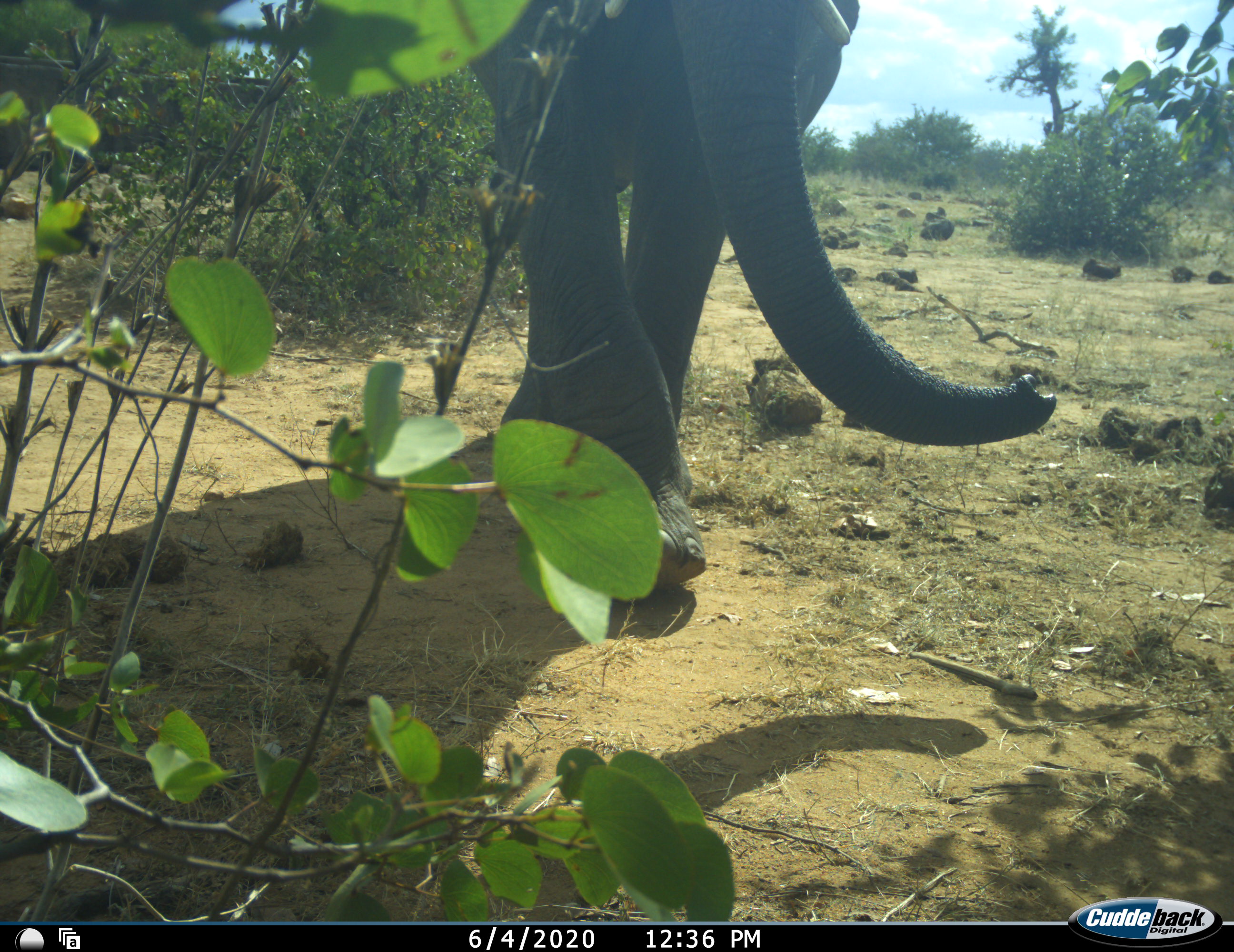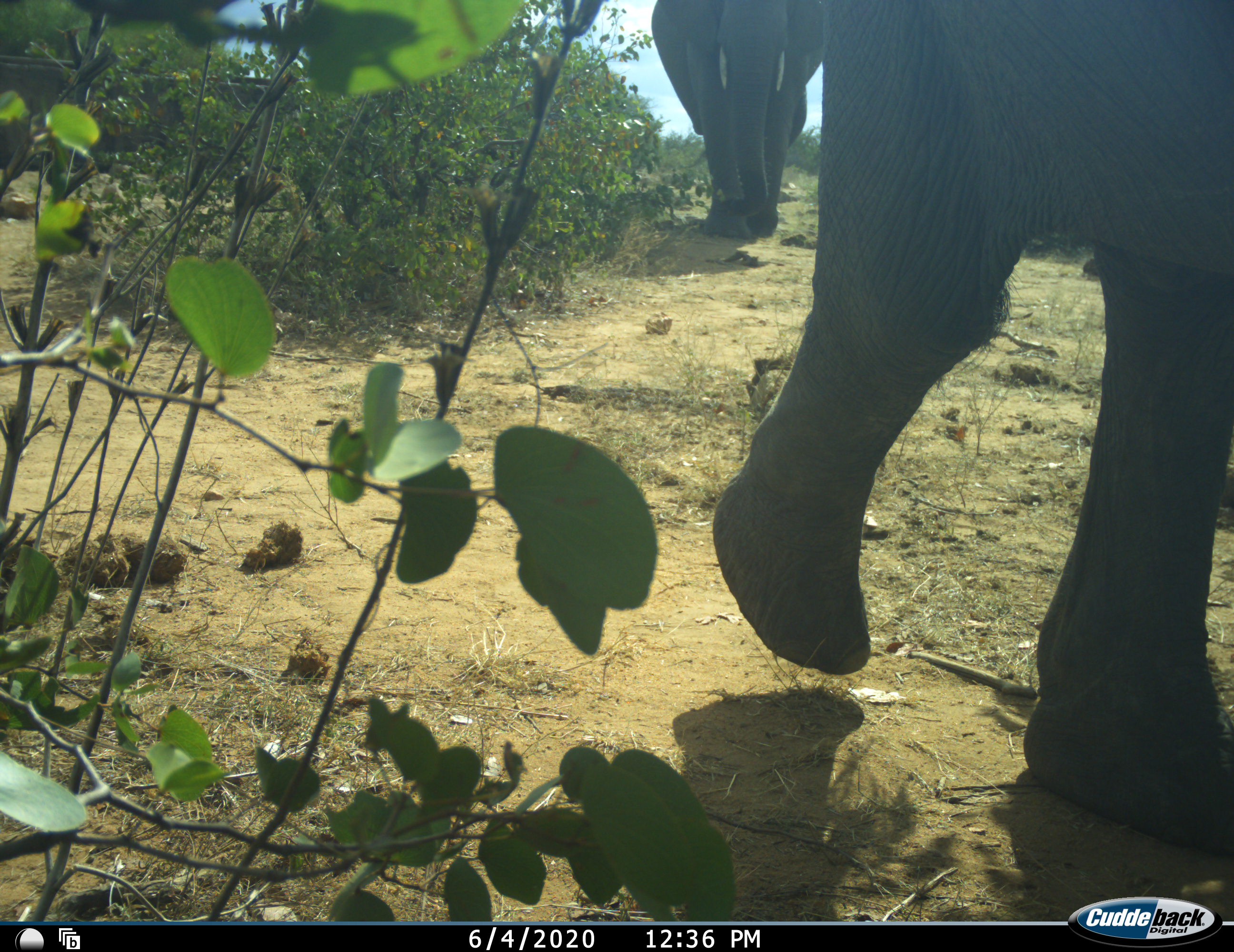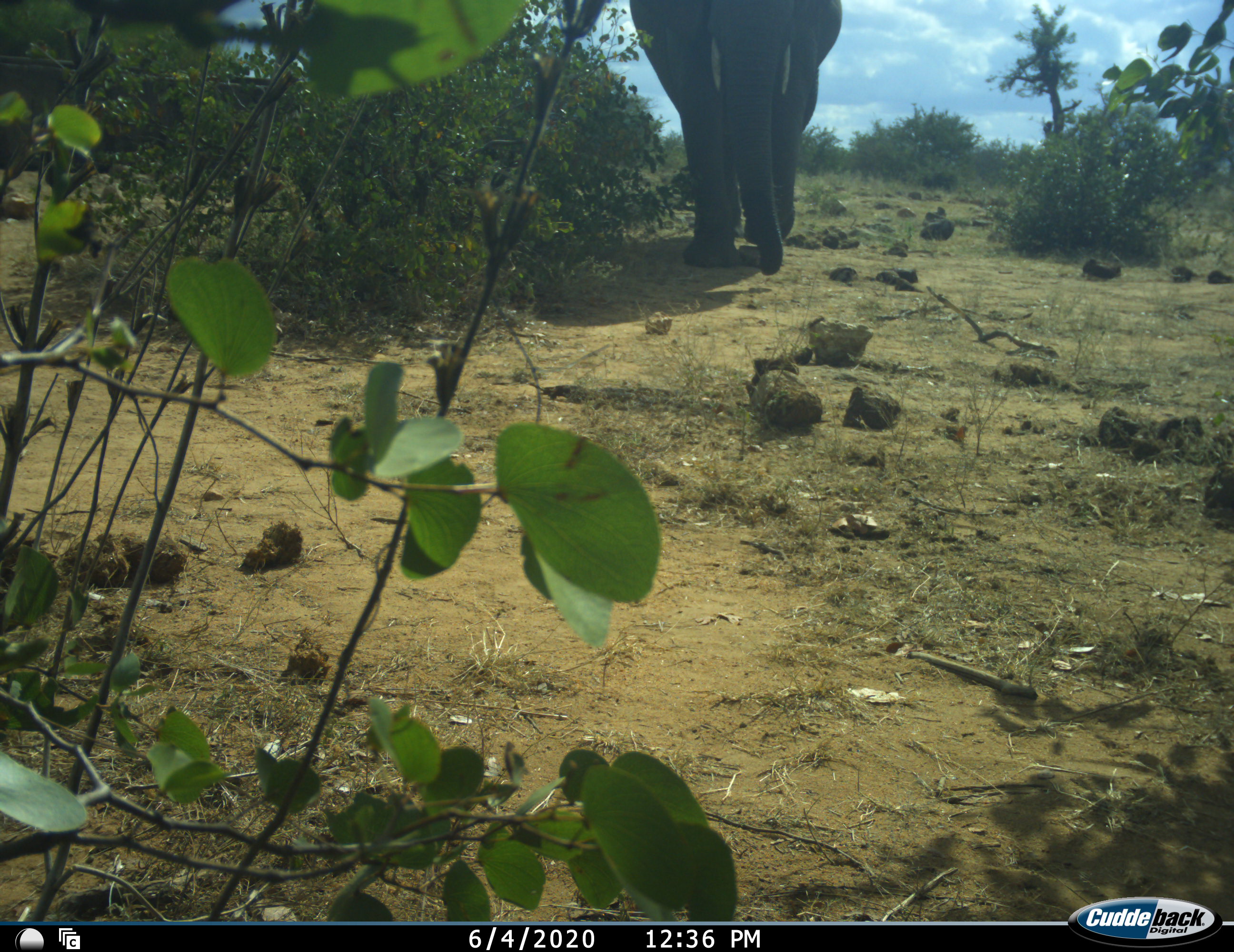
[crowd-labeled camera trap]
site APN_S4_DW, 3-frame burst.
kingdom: Animalia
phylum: Chordata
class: Mammalia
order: Proboscidea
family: Elephantidae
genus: Loxodonta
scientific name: Loxodonta africana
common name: african bush elephant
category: elephant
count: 2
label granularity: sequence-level